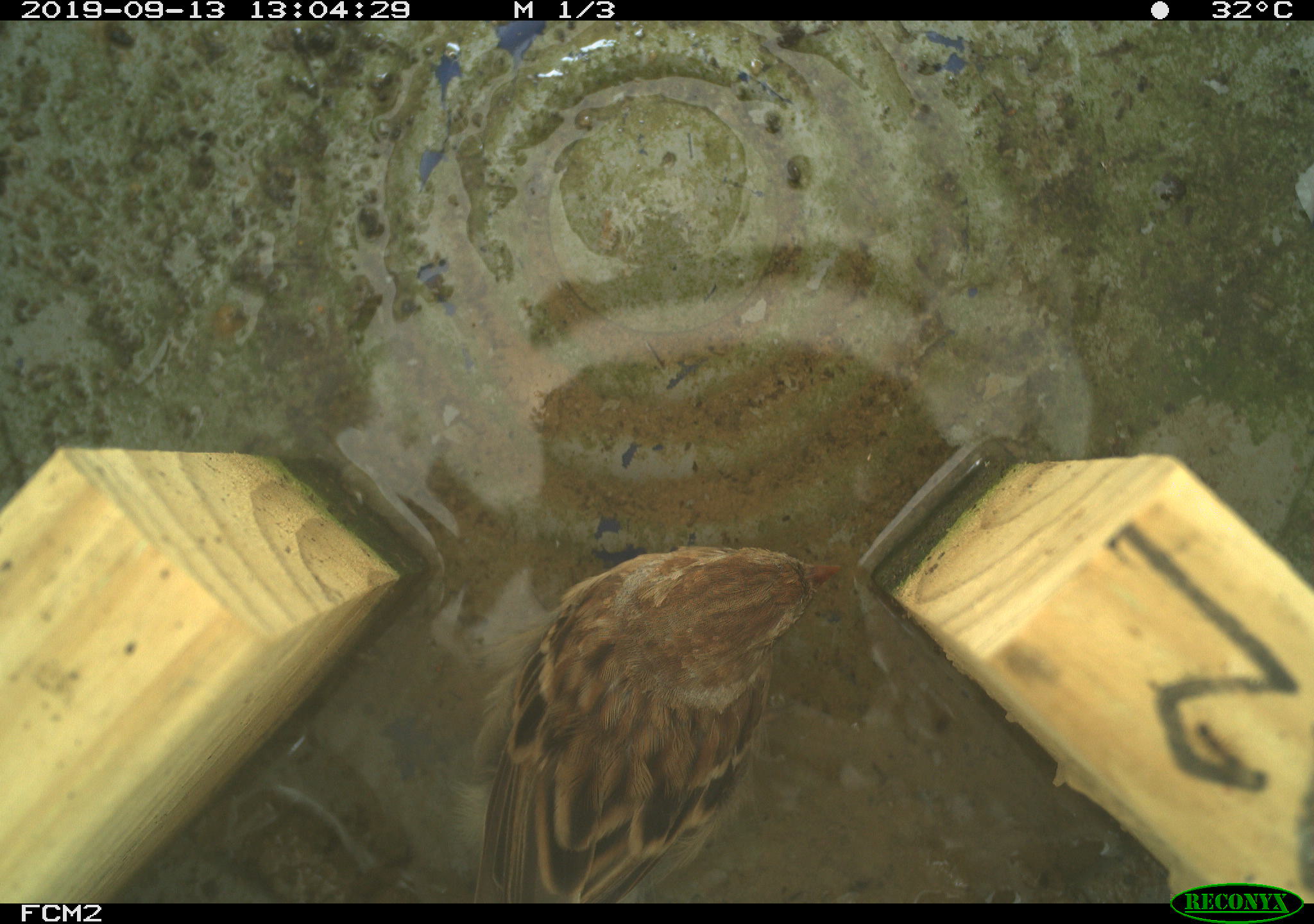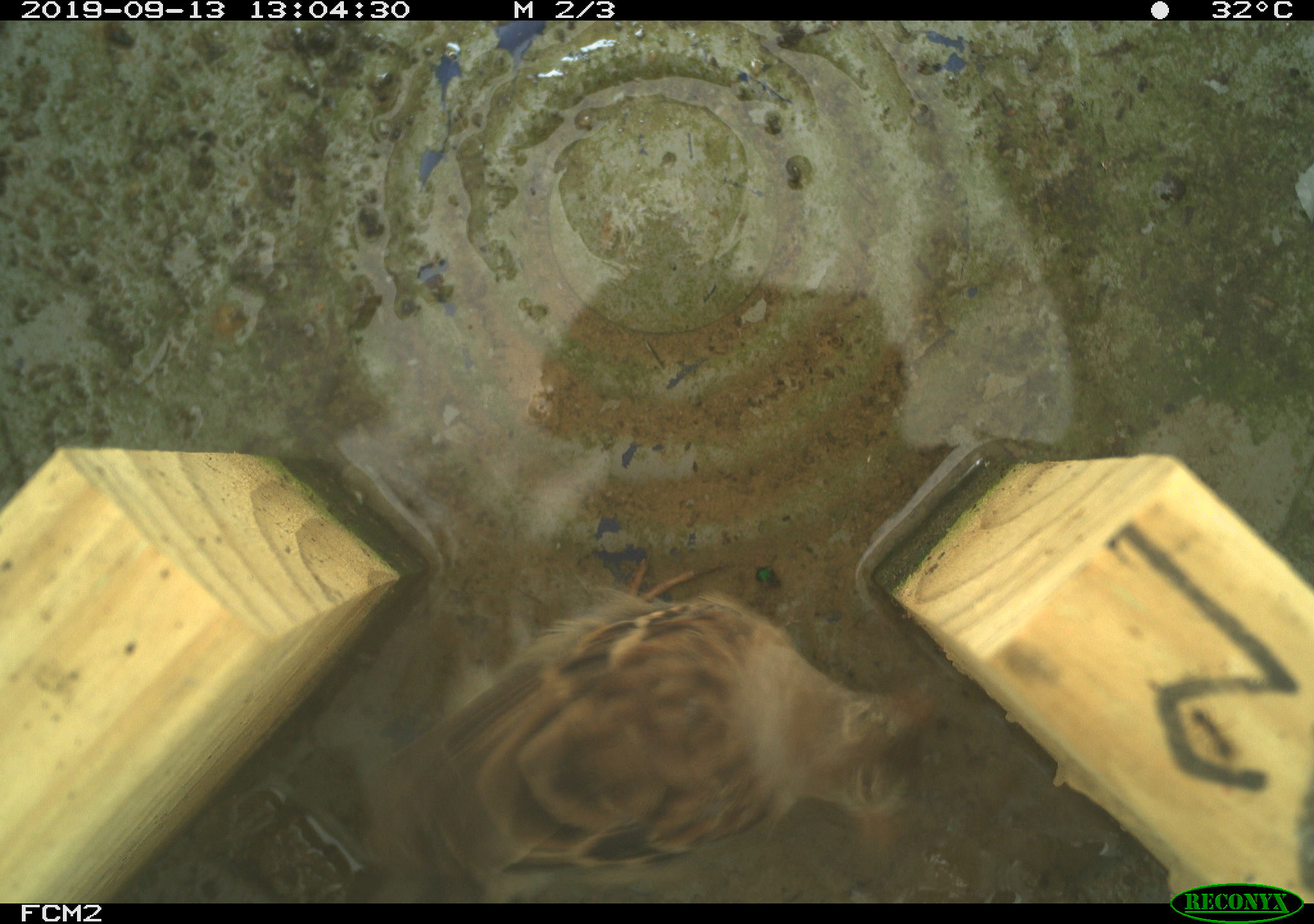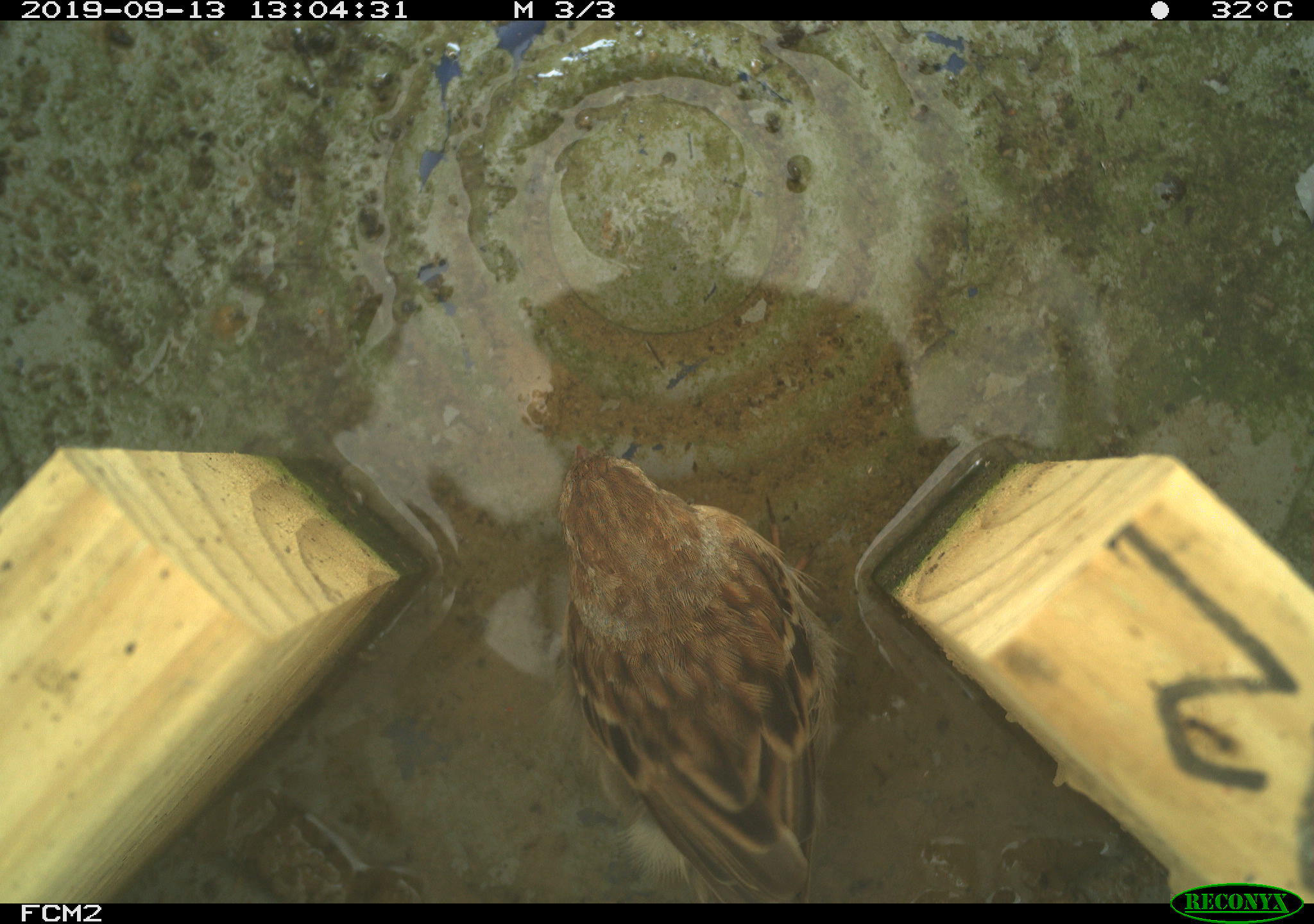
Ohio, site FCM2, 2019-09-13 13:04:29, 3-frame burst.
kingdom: Animalia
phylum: Chordata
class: Aves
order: Passeriformes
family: Passerellidae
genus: Melospiza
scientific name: Melospiza melodia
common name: song sparrow